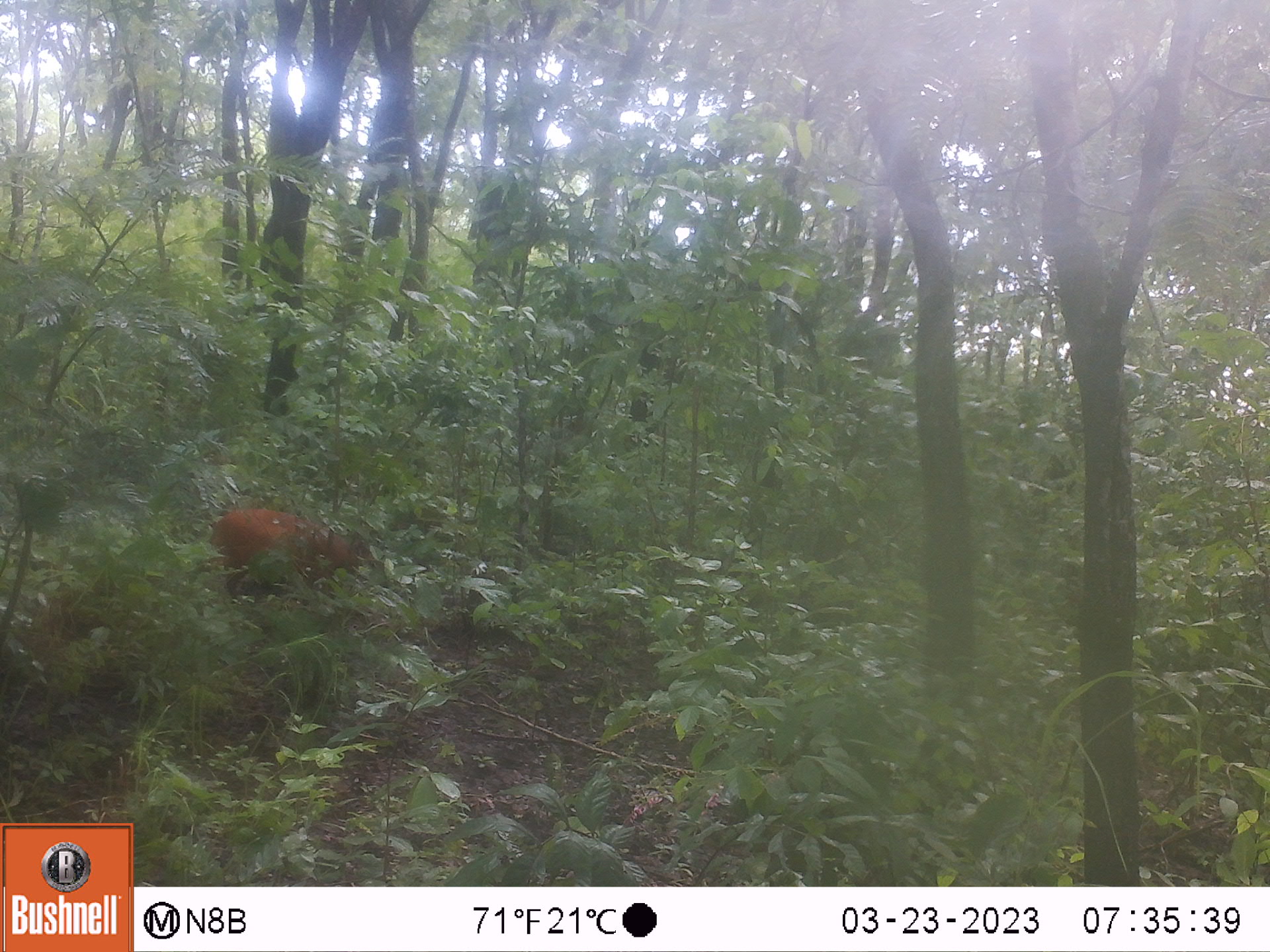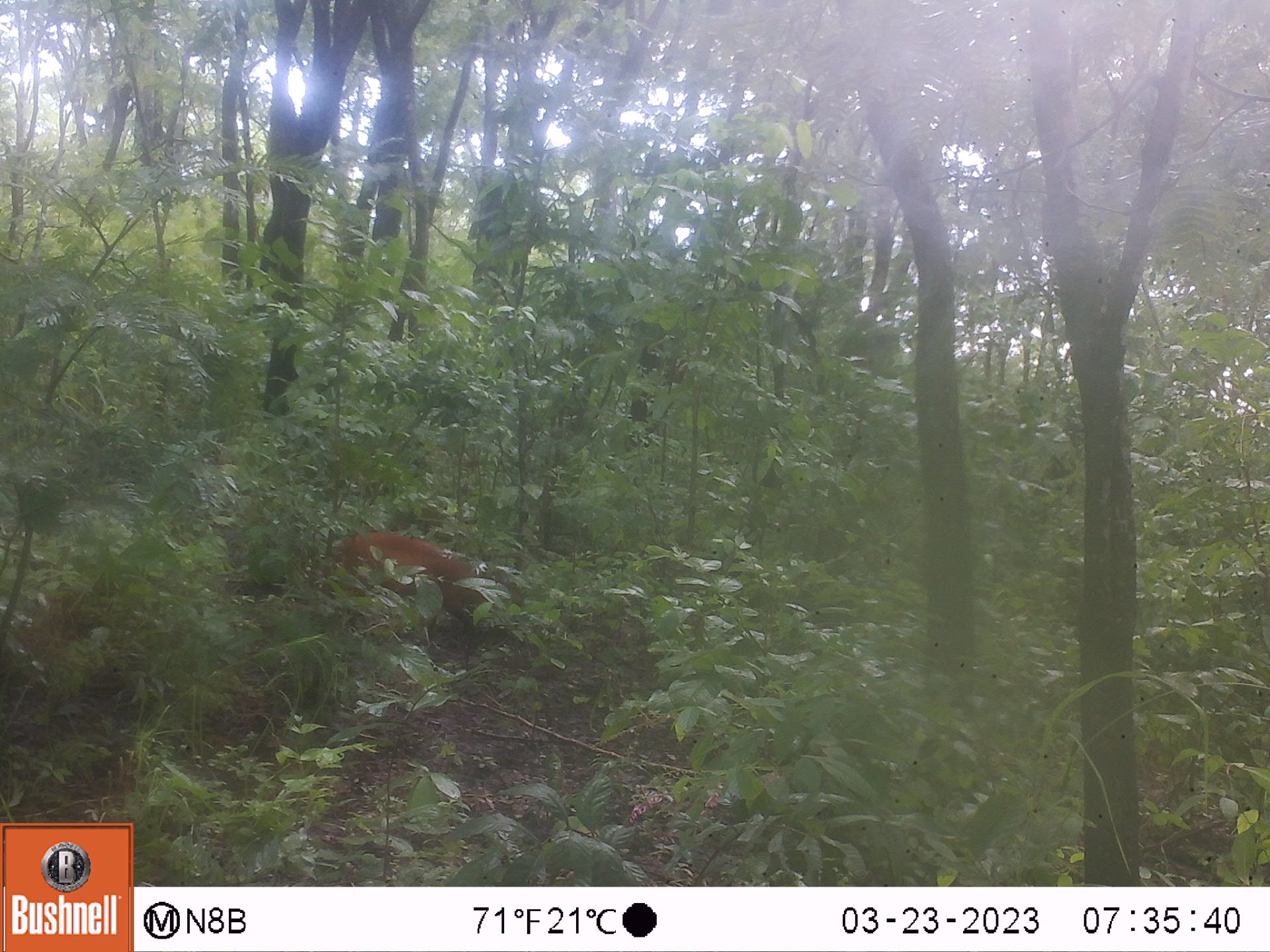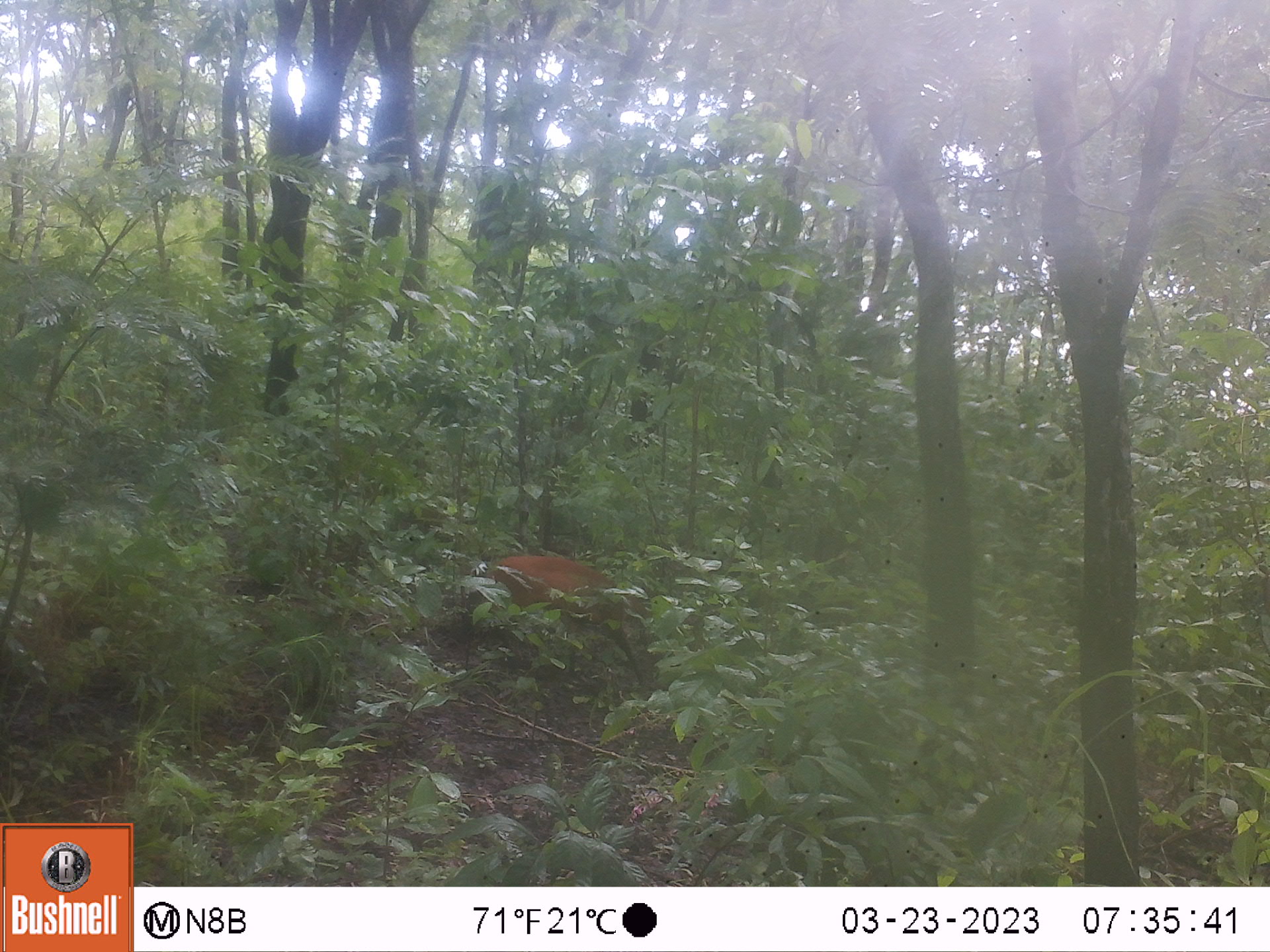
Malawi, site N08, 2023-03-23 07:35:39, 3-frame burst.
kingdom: Animalia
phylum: Chordata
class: Mammalia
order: Artiodactyla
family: Bovidae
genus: Cephalophorus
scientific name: Cephalophorus natalensis natalensis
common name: red duiker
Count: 1.